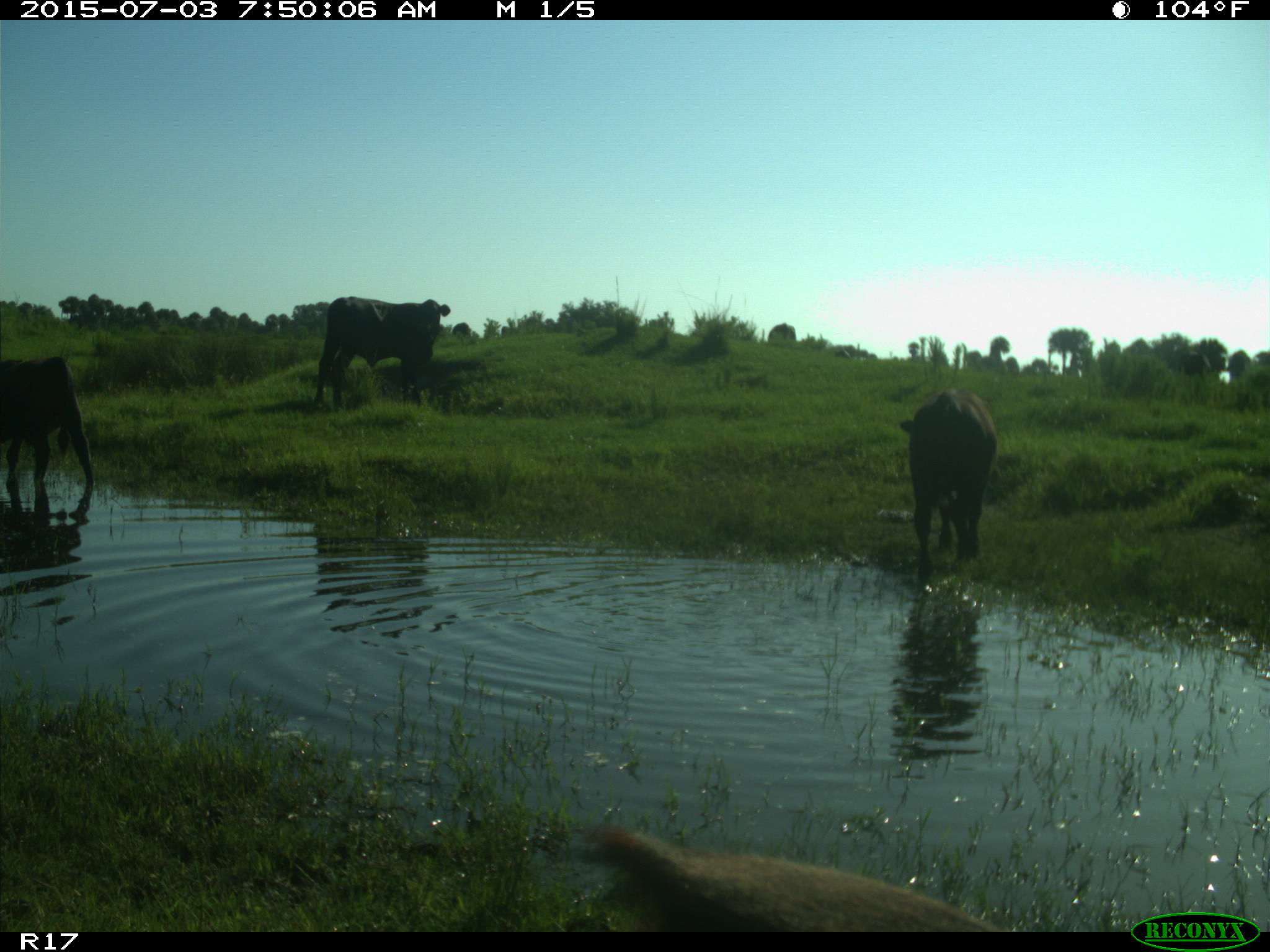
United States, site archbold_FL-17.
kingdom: Animalia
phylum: Chordata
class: Mammalia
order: Artiodactyla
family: Bovidae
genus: Bos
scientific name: Bos taurus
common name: domestic cow